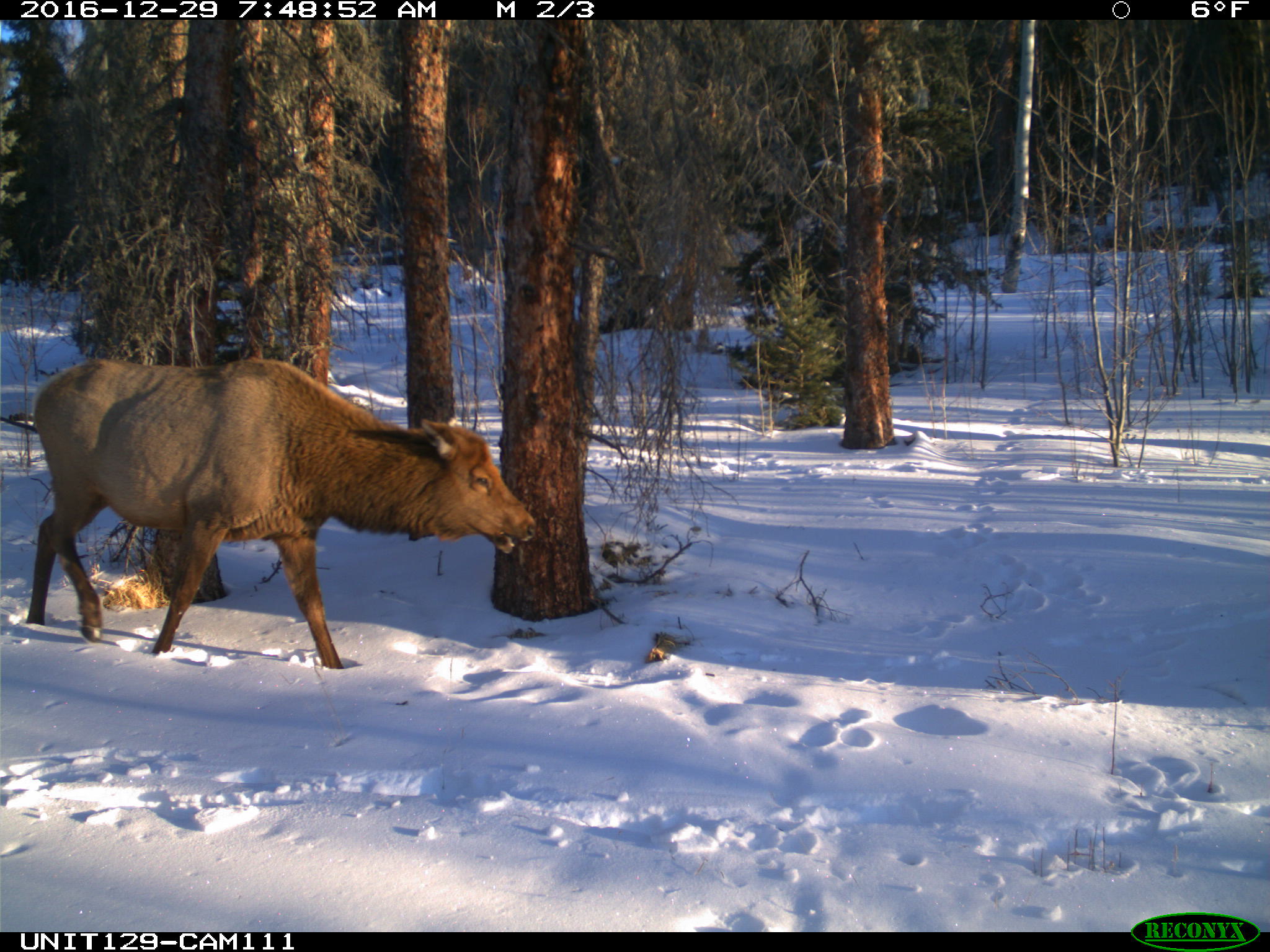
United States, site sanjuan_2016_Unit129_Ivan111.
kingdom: Animalia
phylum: Chordata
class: Mammalia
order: Artiodactyla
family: Cervidae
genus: Cervus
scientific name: Cervus elaphus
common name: red deer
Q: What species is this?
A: Cervus elaphus (red deer).